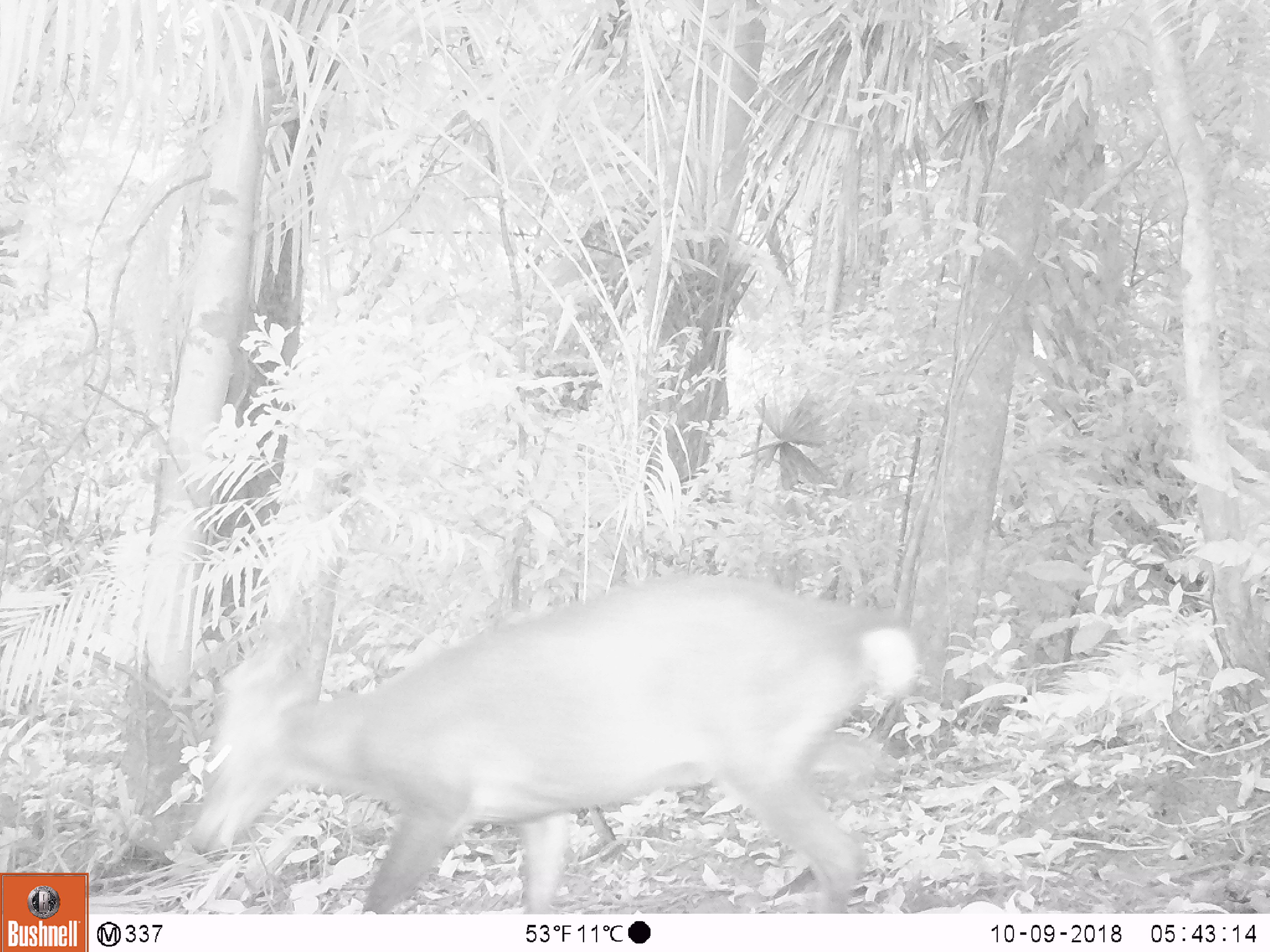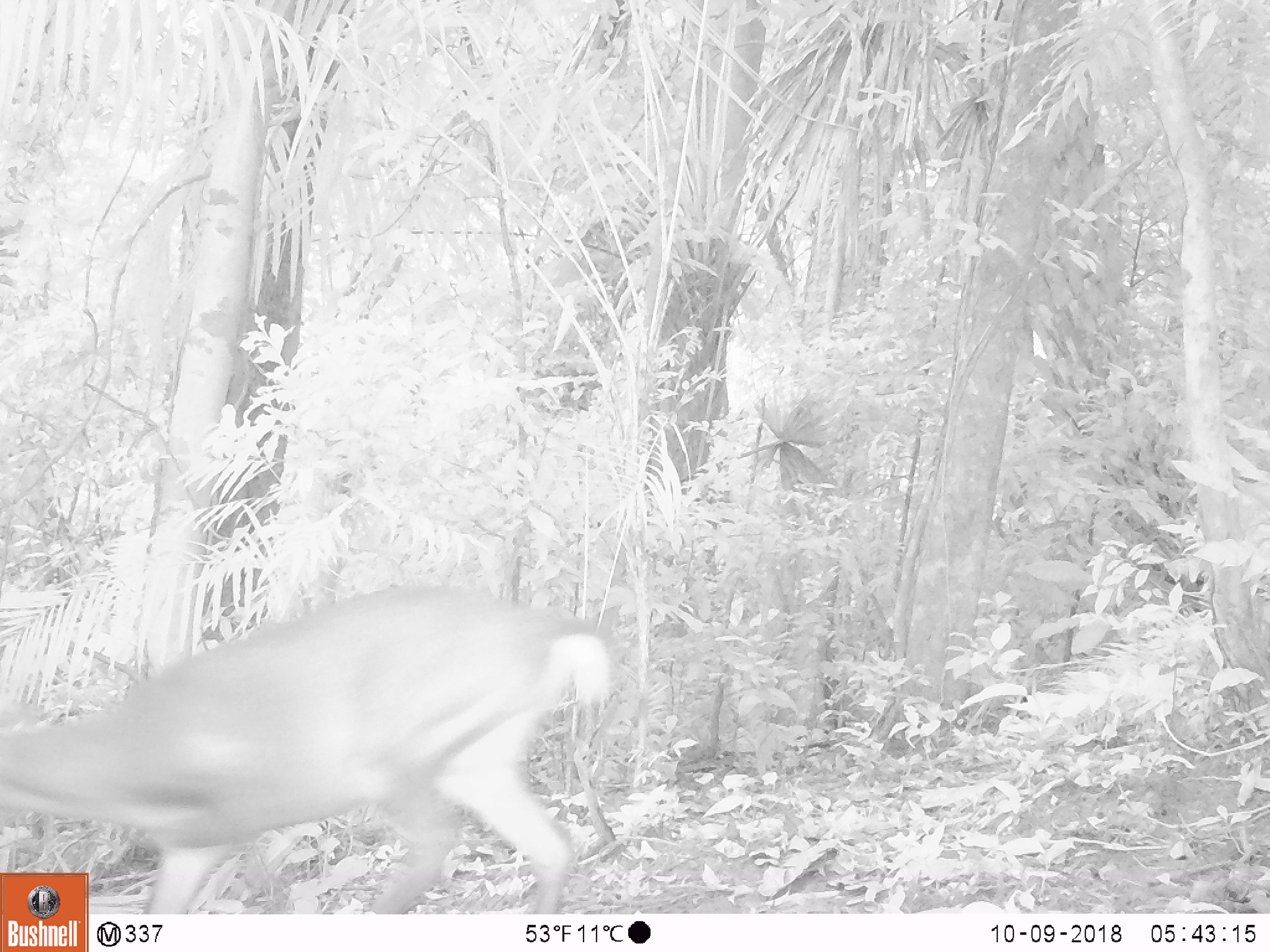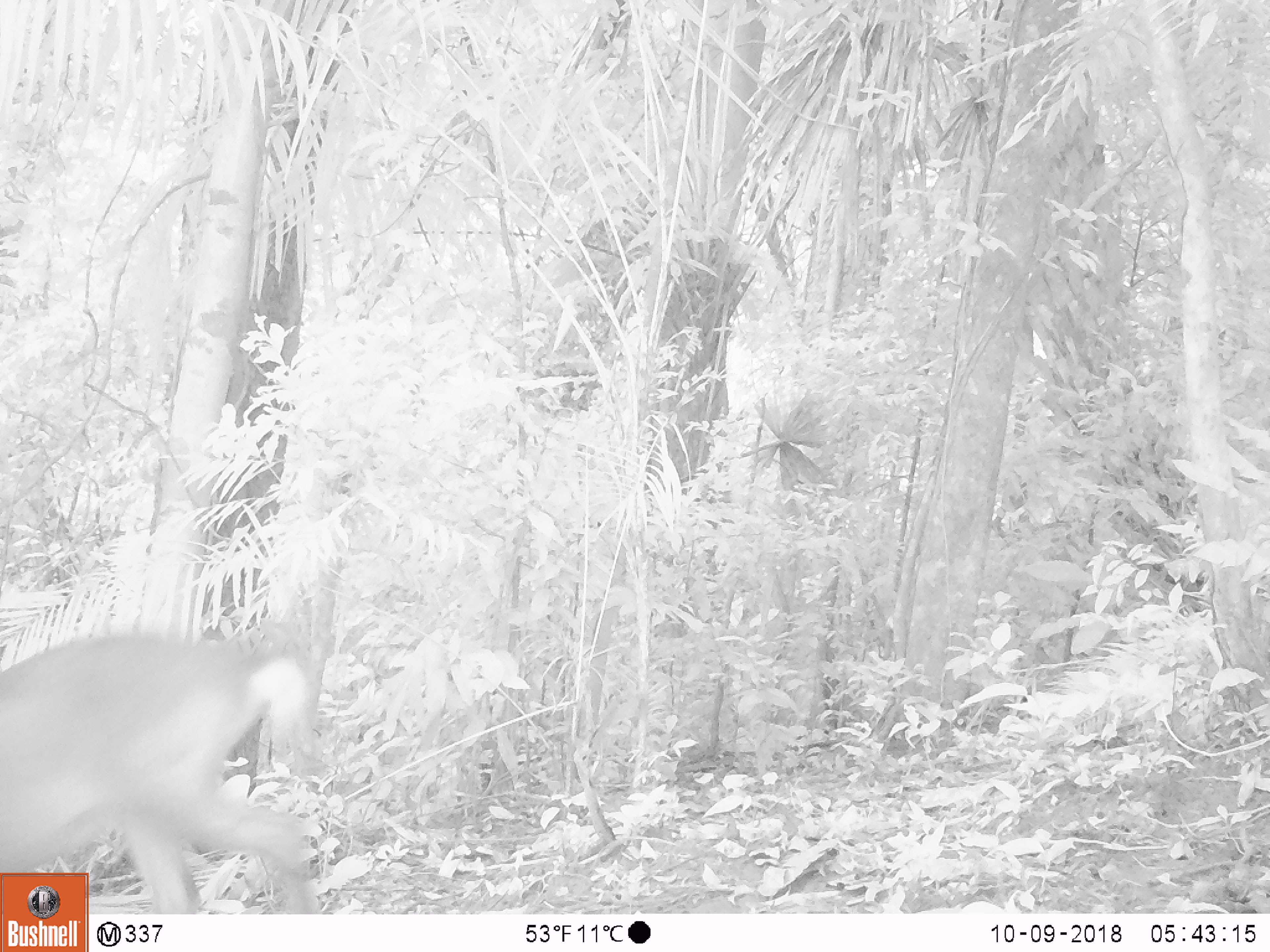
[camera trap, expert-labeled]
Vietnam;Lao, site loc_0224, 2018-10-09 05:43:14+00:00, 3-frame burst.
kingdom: Animalia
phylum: Chordata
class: Mammalia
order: Artiodactyla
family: Cervidae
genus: Muntiacus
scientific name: Muntiacus vuquangensis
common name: large-antlered muntjac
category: large antlered muntjac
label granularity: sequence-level